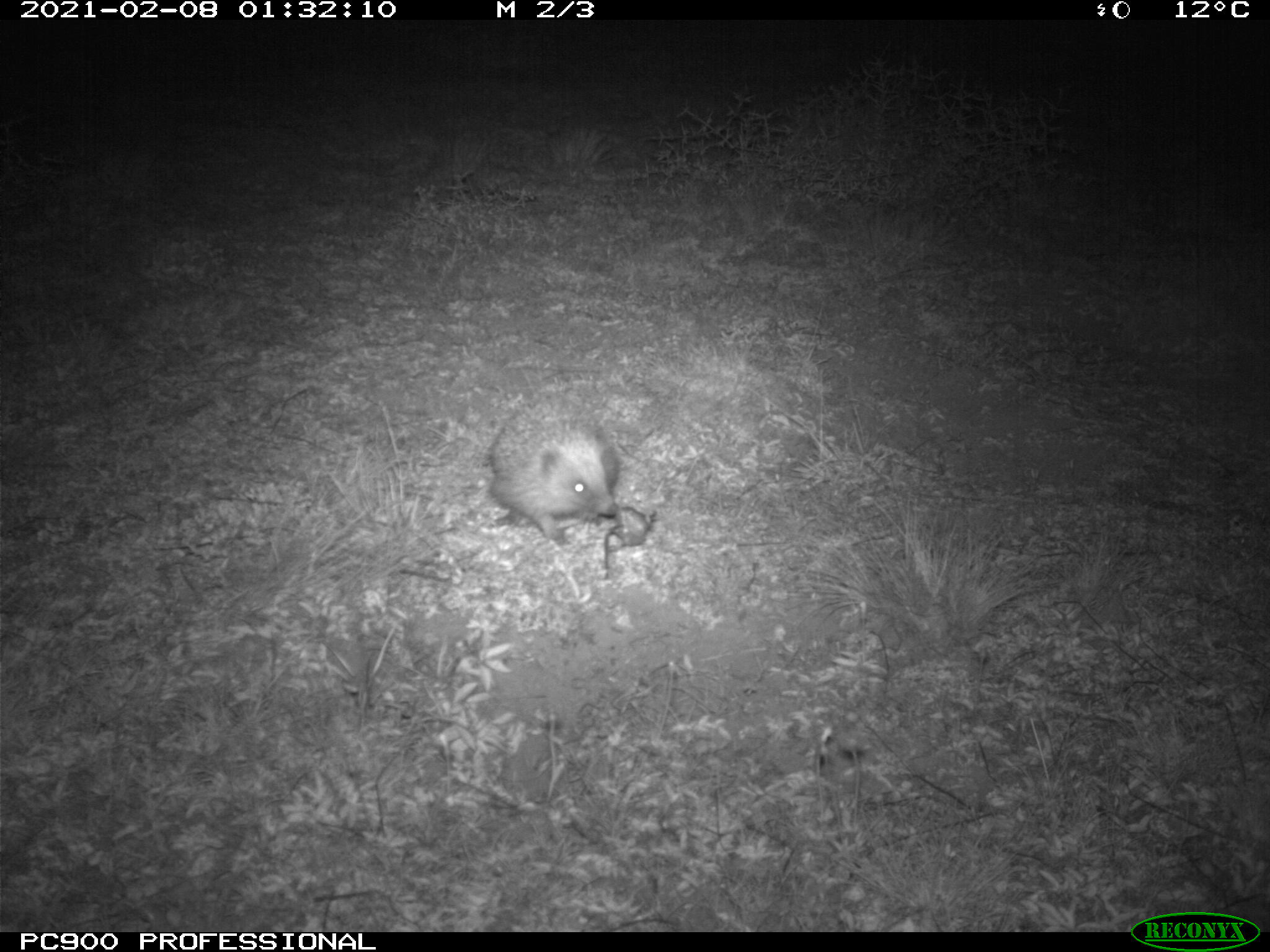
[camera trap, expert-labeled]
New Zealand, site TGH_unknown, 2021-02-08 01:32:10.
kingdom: Animalia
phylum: Chordata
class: Mammalia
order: Eulipotyphla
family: Erinaceidae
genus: Erinaceus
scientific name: Erinaceus europaeus europaeus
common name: european hedgehog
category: hedgehog